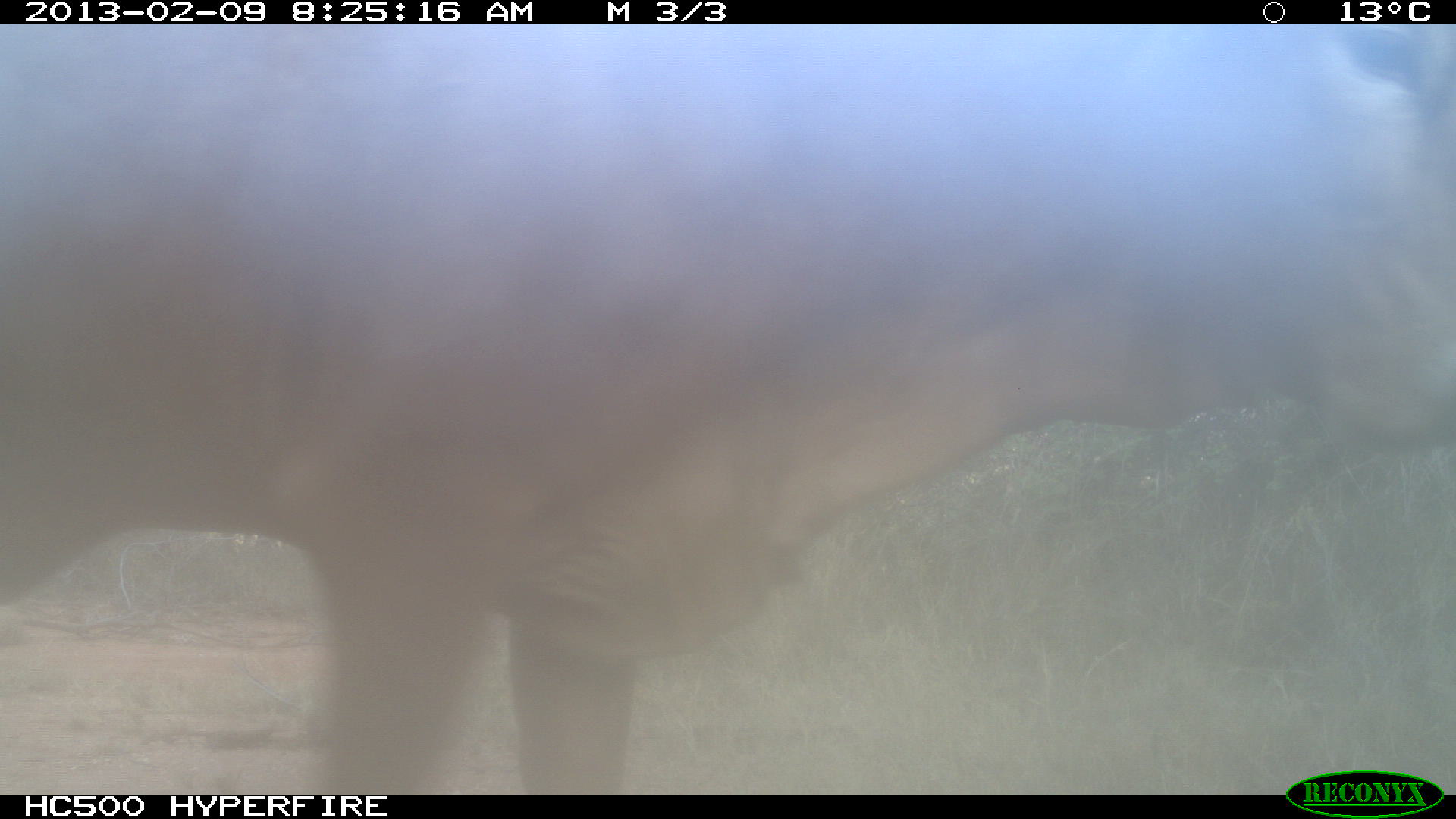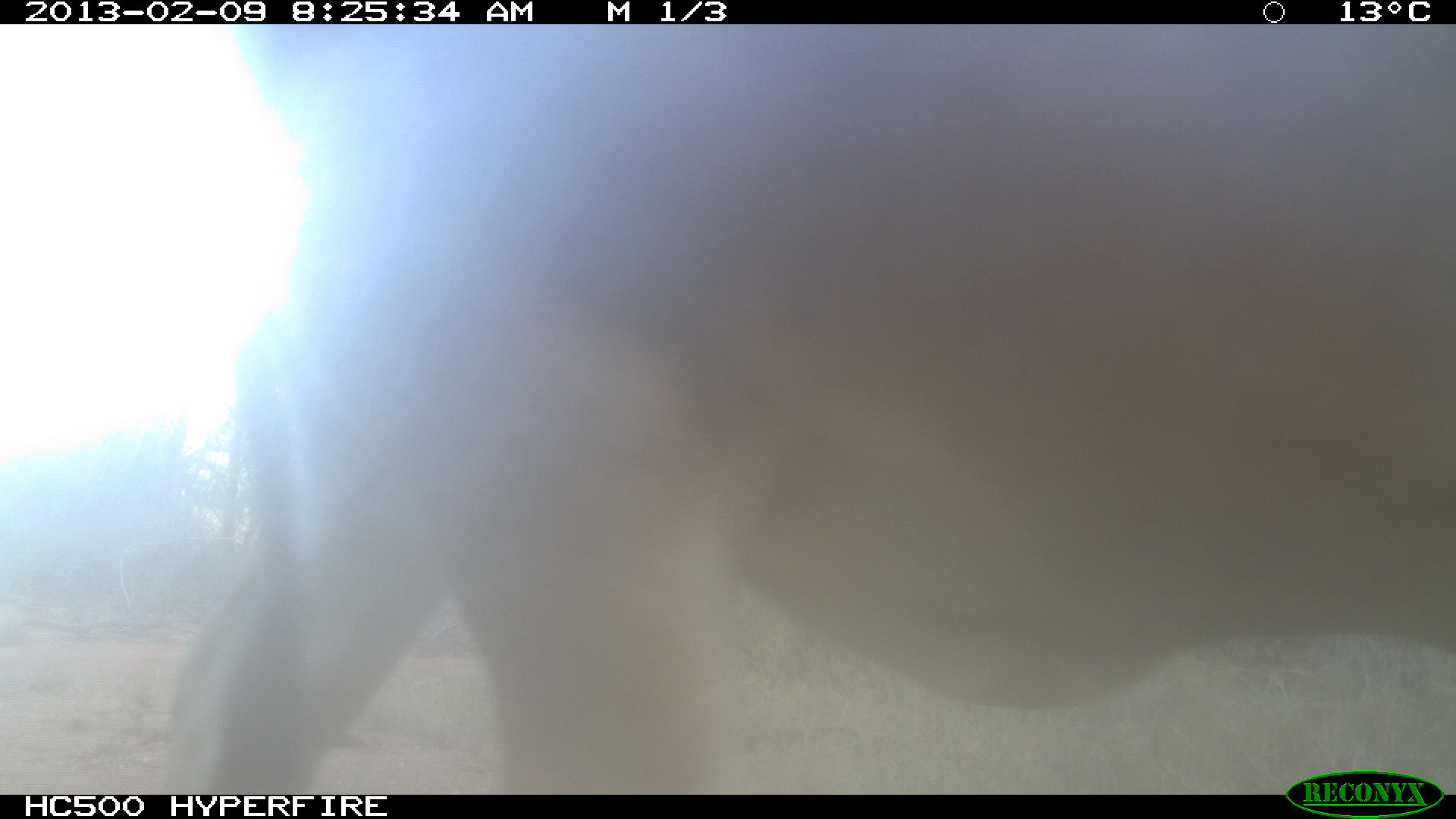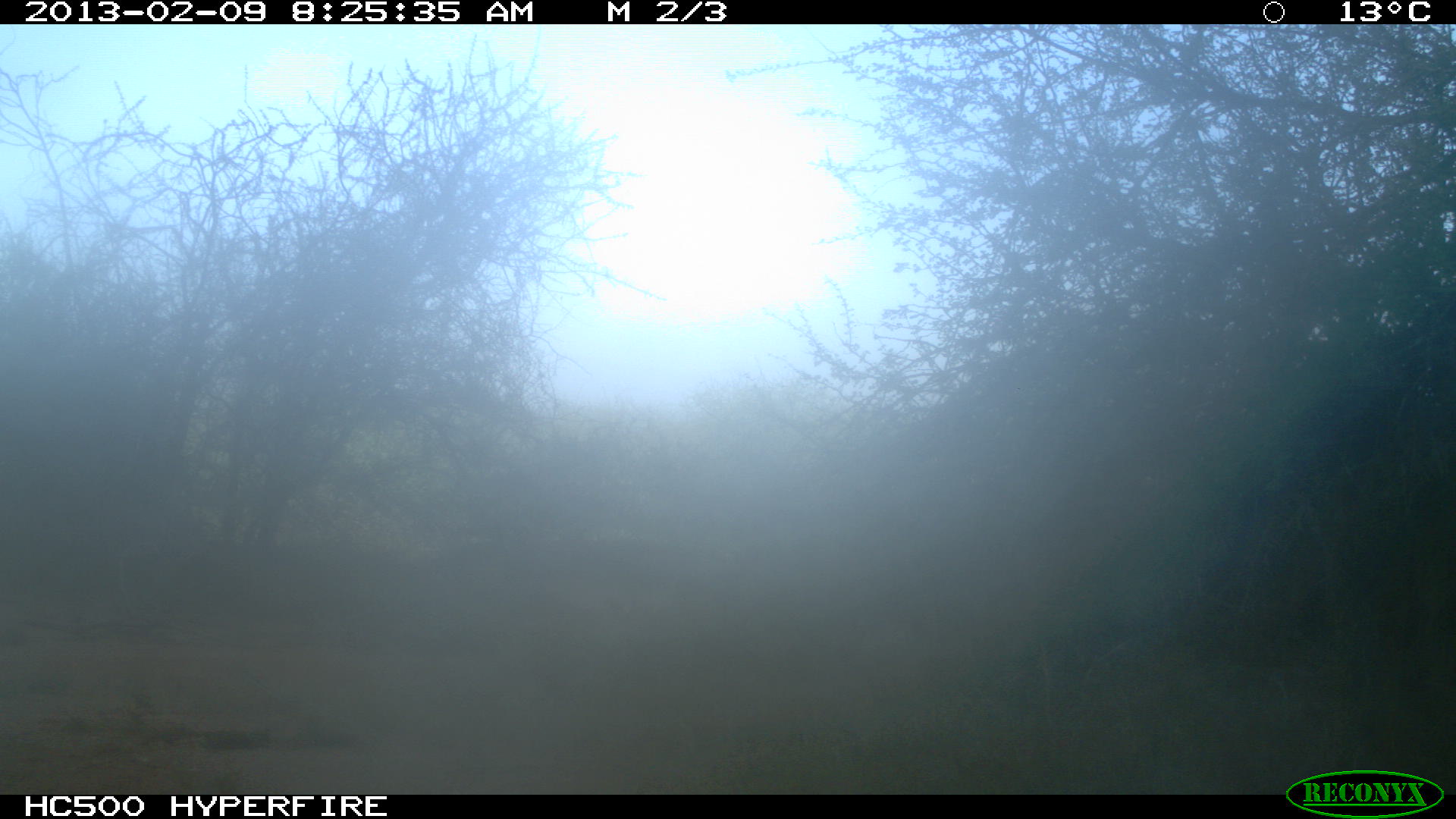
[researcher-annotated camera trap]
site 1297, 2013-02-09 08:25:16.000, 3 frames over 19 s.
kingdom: Animalia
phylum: Chordata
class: Mammalia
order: Artiodactyla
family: Bovidae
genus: Bos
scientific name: Bos taurus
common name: domestic cattle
Bos taurus (domestic cattle), count 1.